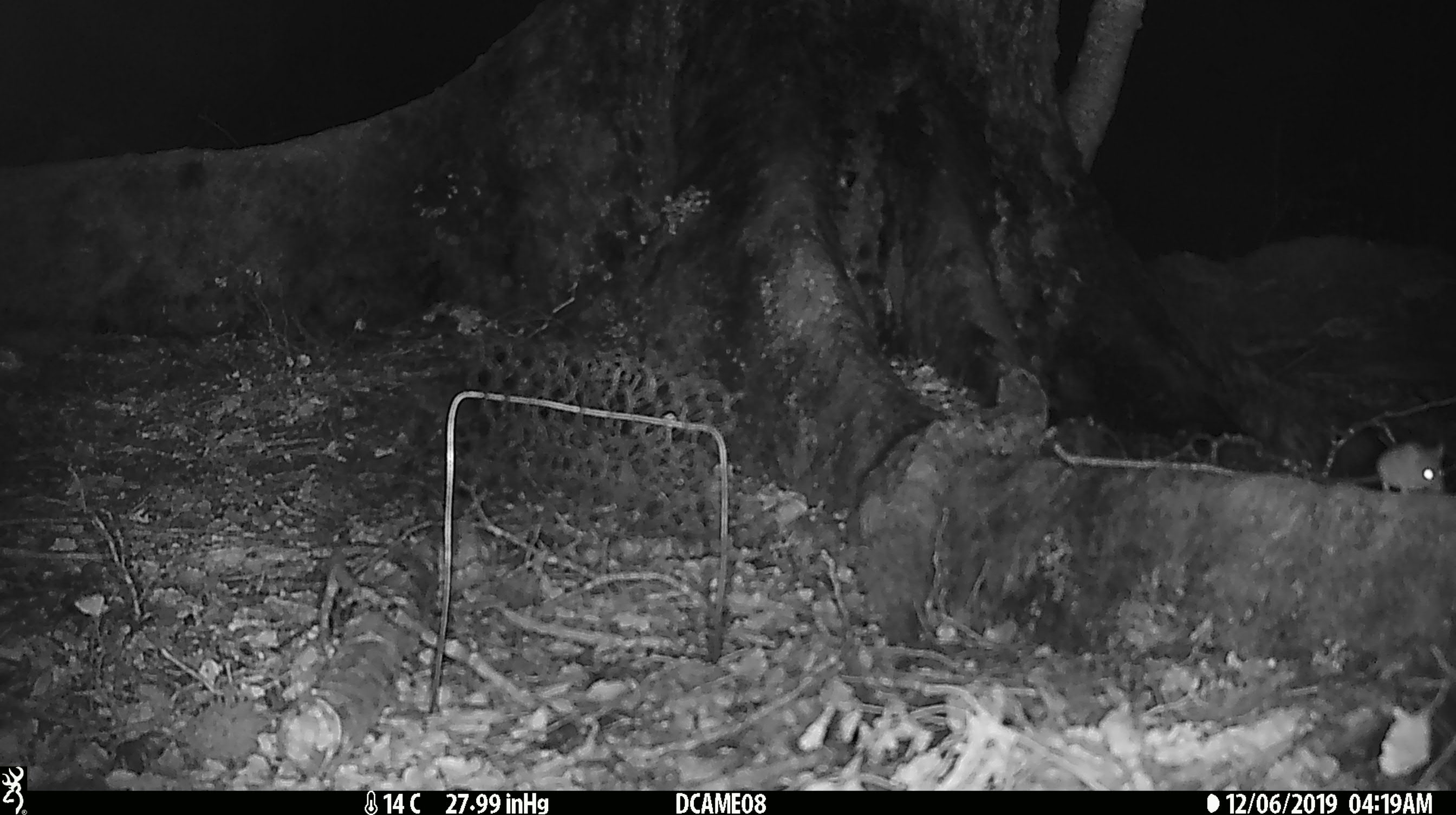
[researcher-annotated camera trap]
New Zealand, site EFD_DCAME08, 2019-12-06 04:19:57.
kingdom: Animalia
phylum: Chordata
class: Mammalia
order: Rodentia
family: Muridae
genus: Mus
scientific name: Mus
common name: mouse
Mouse (Mus).